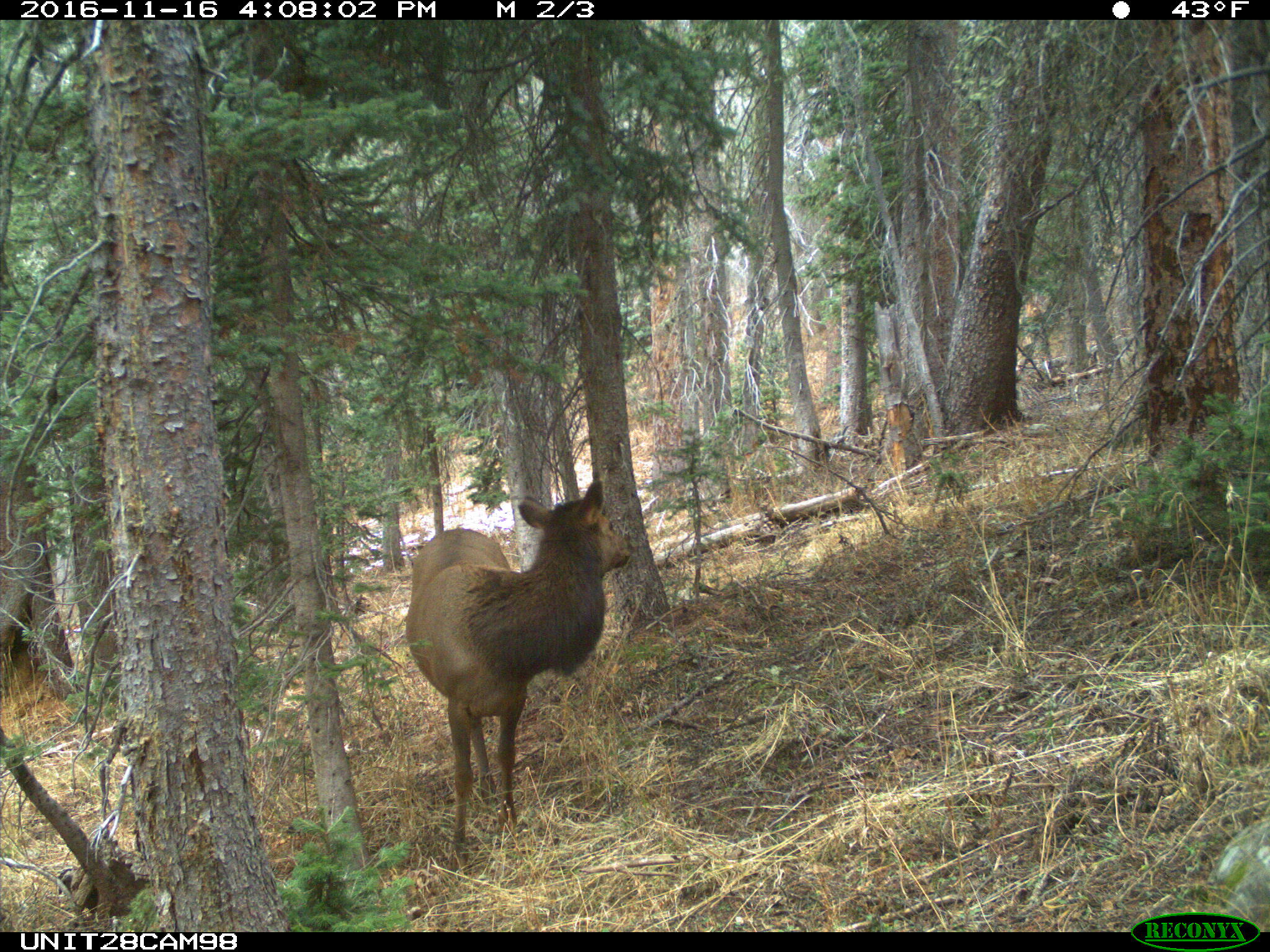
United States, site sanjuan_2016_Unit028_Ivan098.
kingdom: Animalia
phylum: Chordata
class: Mammalia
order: Artiodactyla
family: Cervidae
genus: Cervus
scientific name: Cervus elaphus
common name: red deer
Cervus elaphus (red deer).